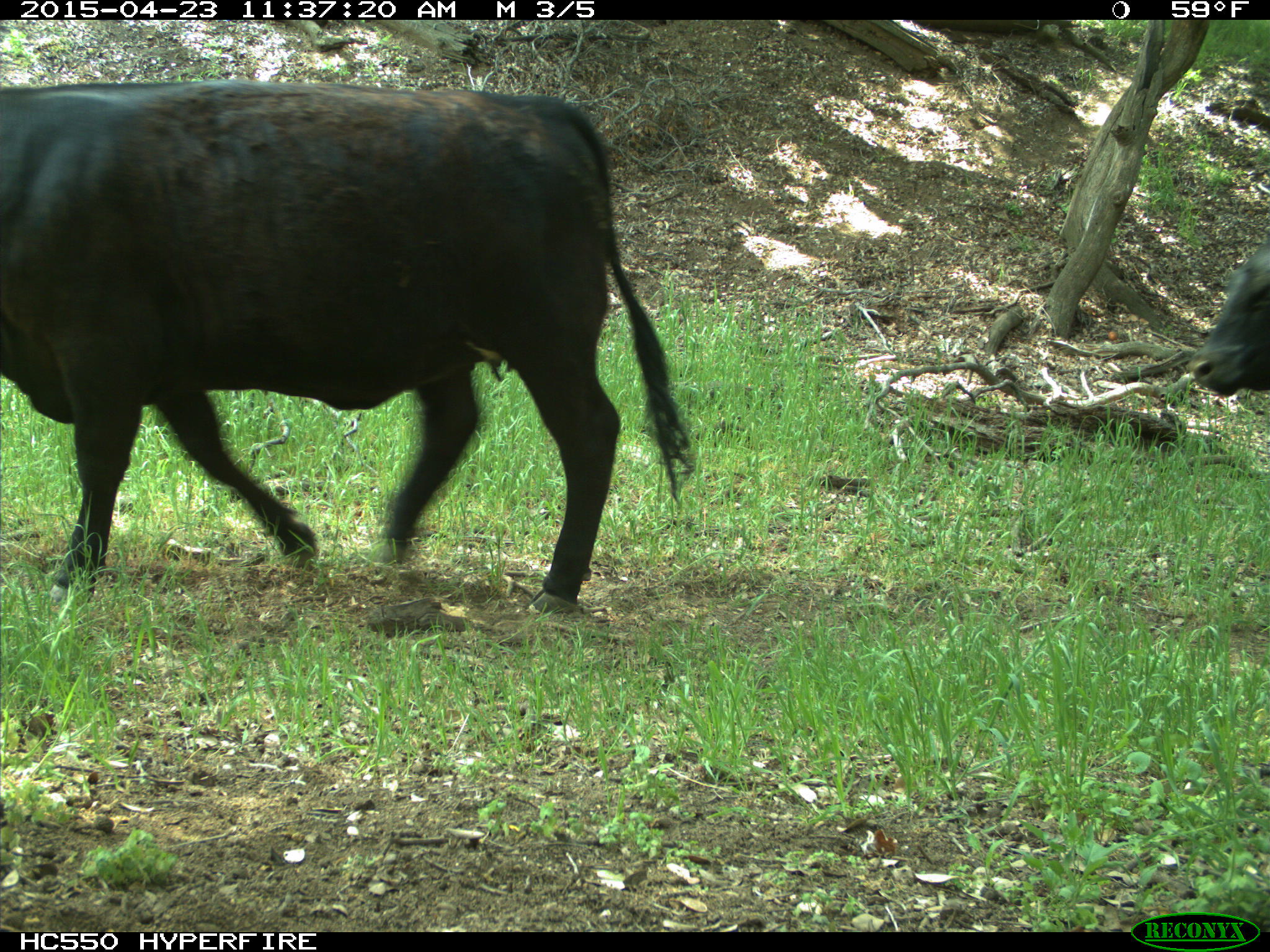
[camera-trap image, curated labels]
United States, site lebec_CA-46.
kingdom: Animalia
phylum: Chordata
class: Mammalia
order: Artiodactyla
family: Bovidae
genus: Bos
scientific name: Bos taurus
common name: domestic cow